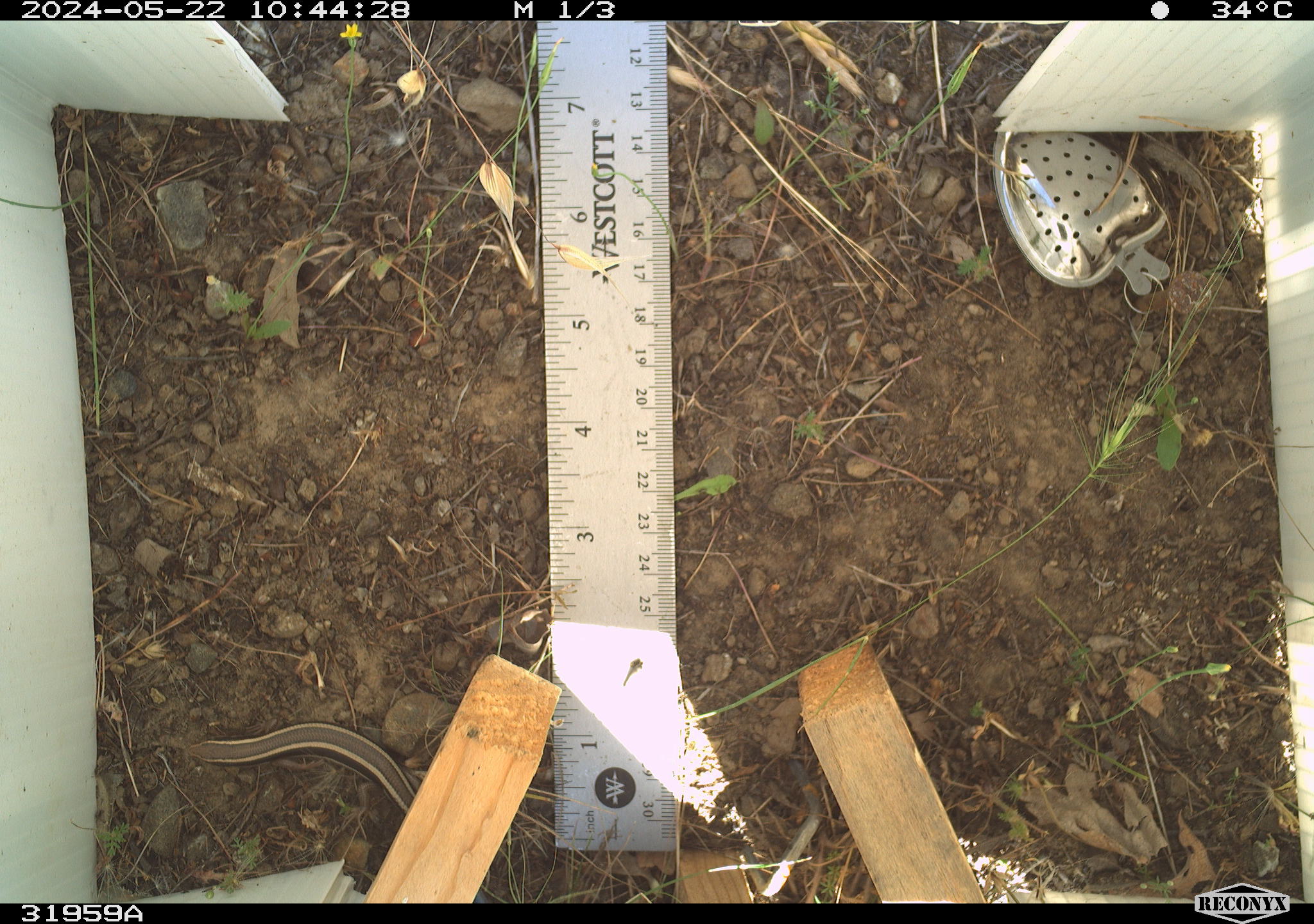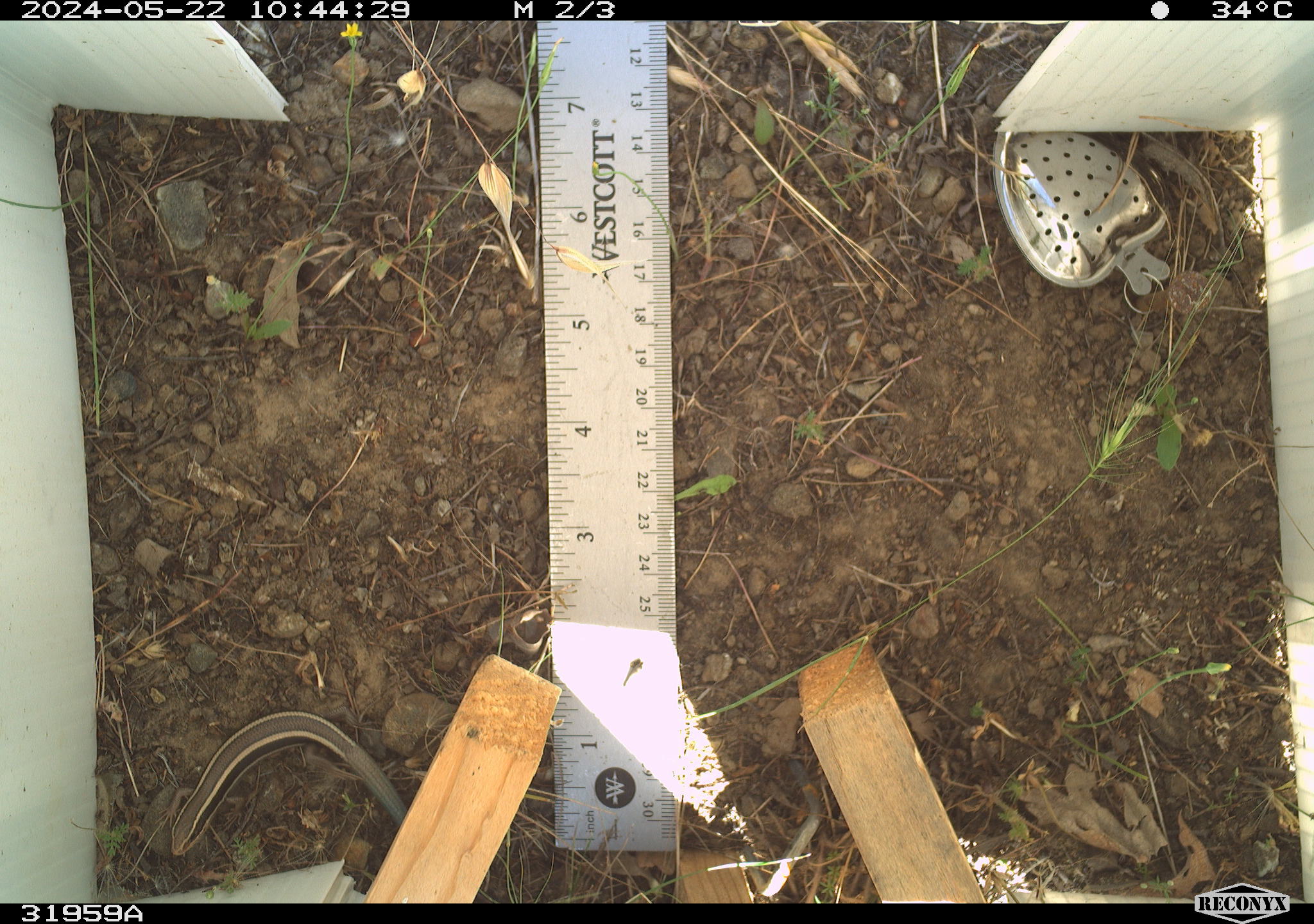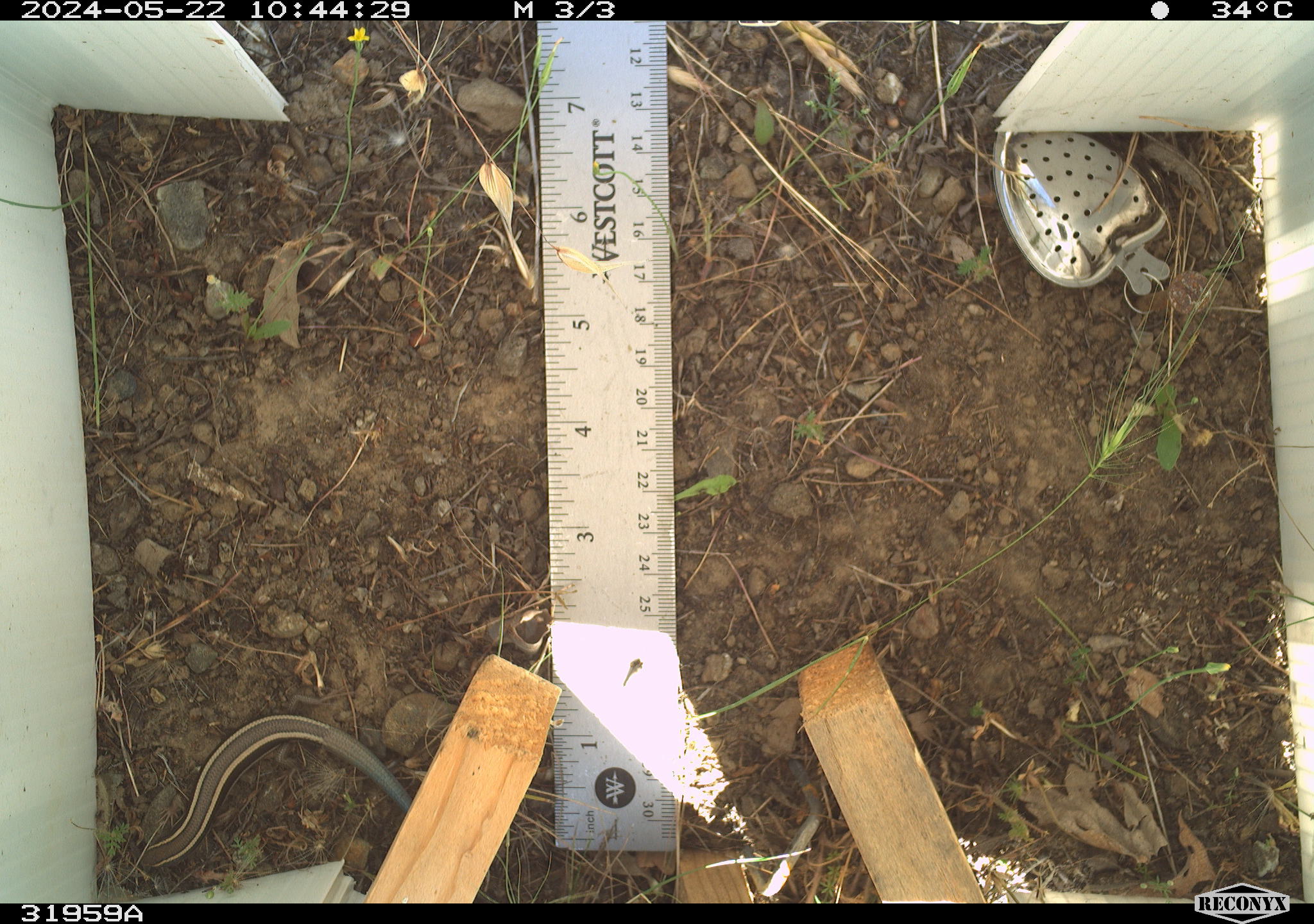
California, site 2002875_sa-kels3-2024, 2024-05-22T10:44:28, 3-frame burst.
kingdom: Animalia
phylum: Chordata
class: Reptilia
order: Squamata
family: Scincidae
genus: Plestiodon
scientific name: Plestiodon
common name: blue-tailed skinks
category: plestiodon species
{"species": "plestiodon species (blue-tailed skinks) (Plestiodon)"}